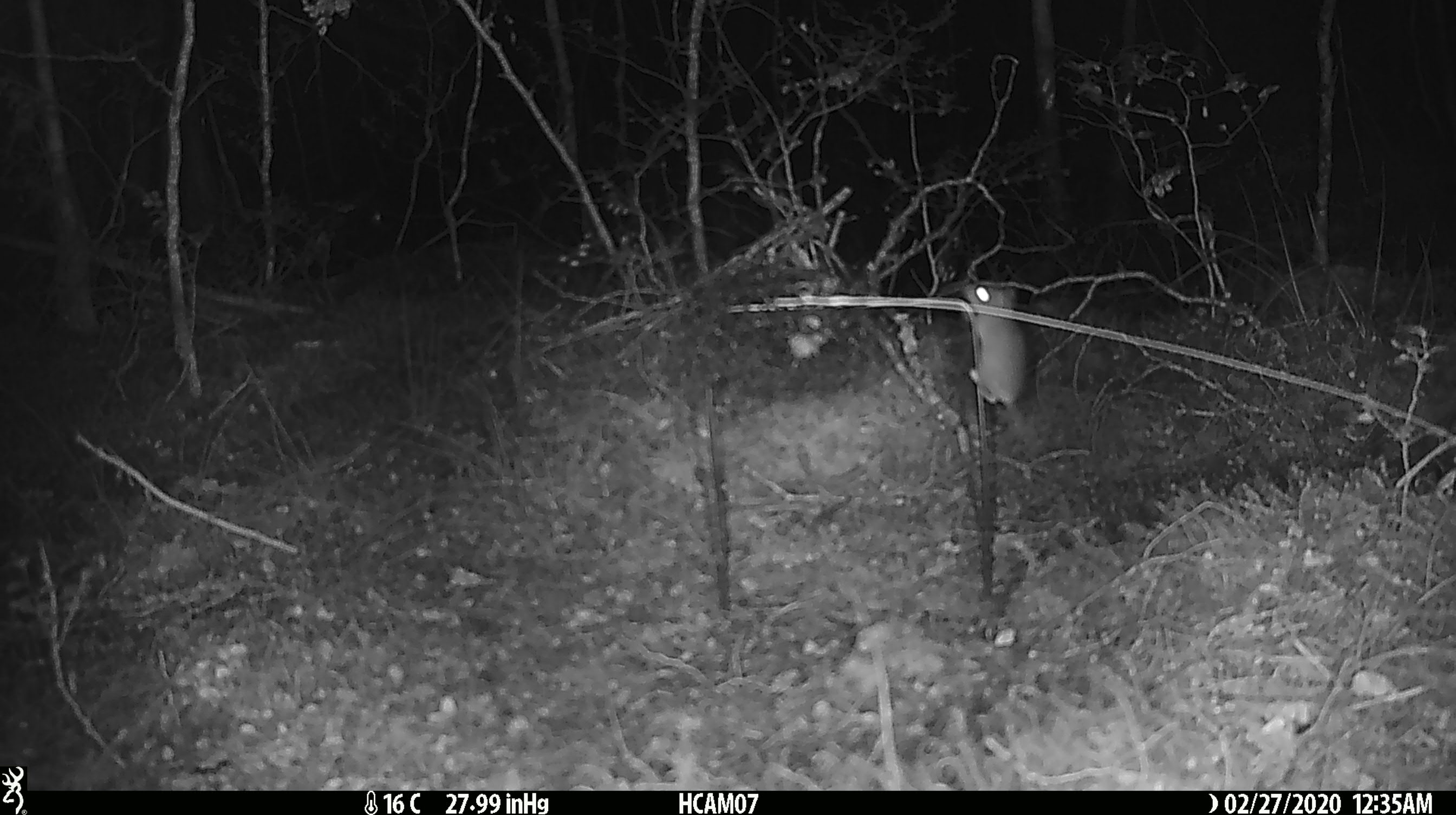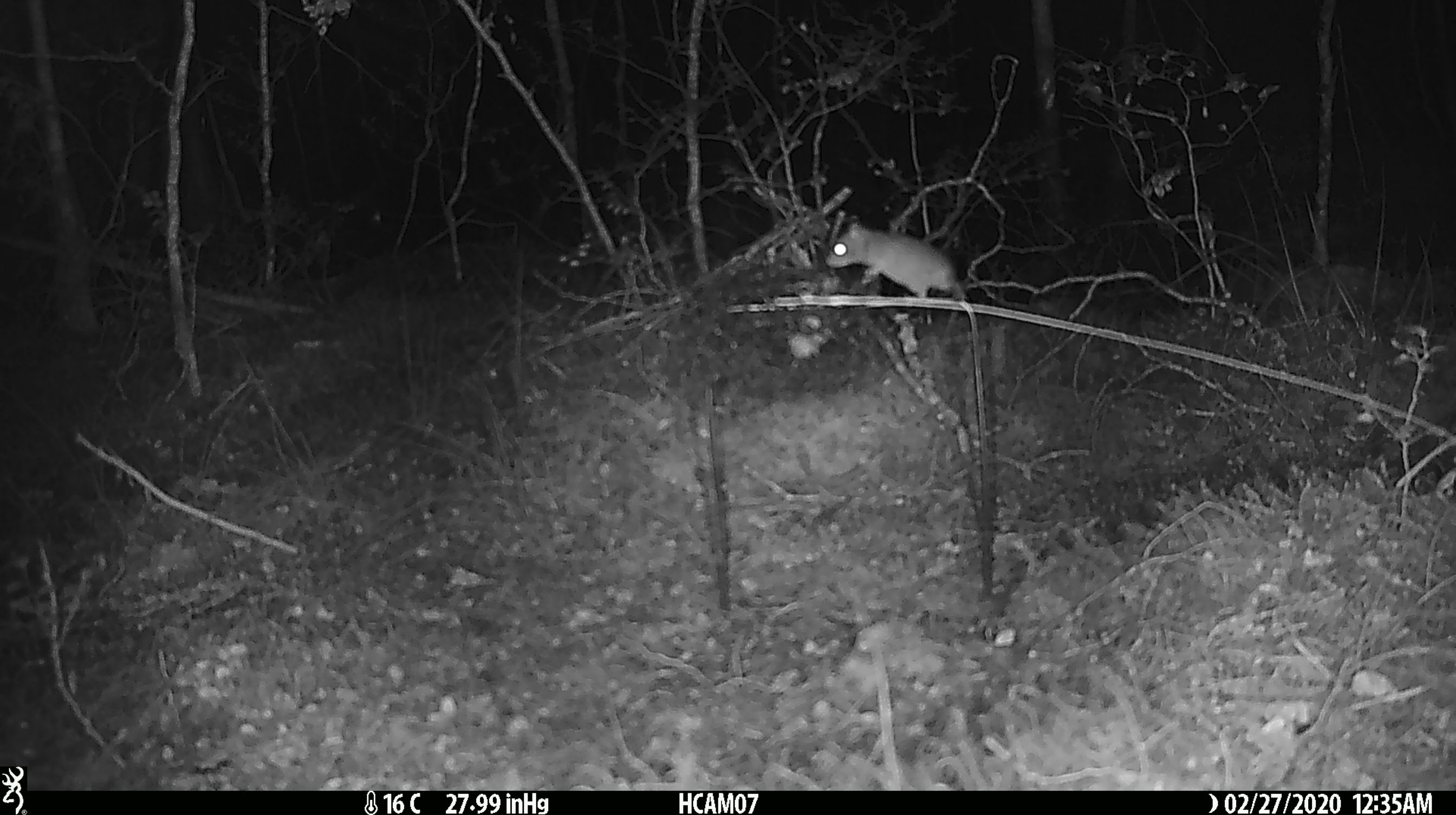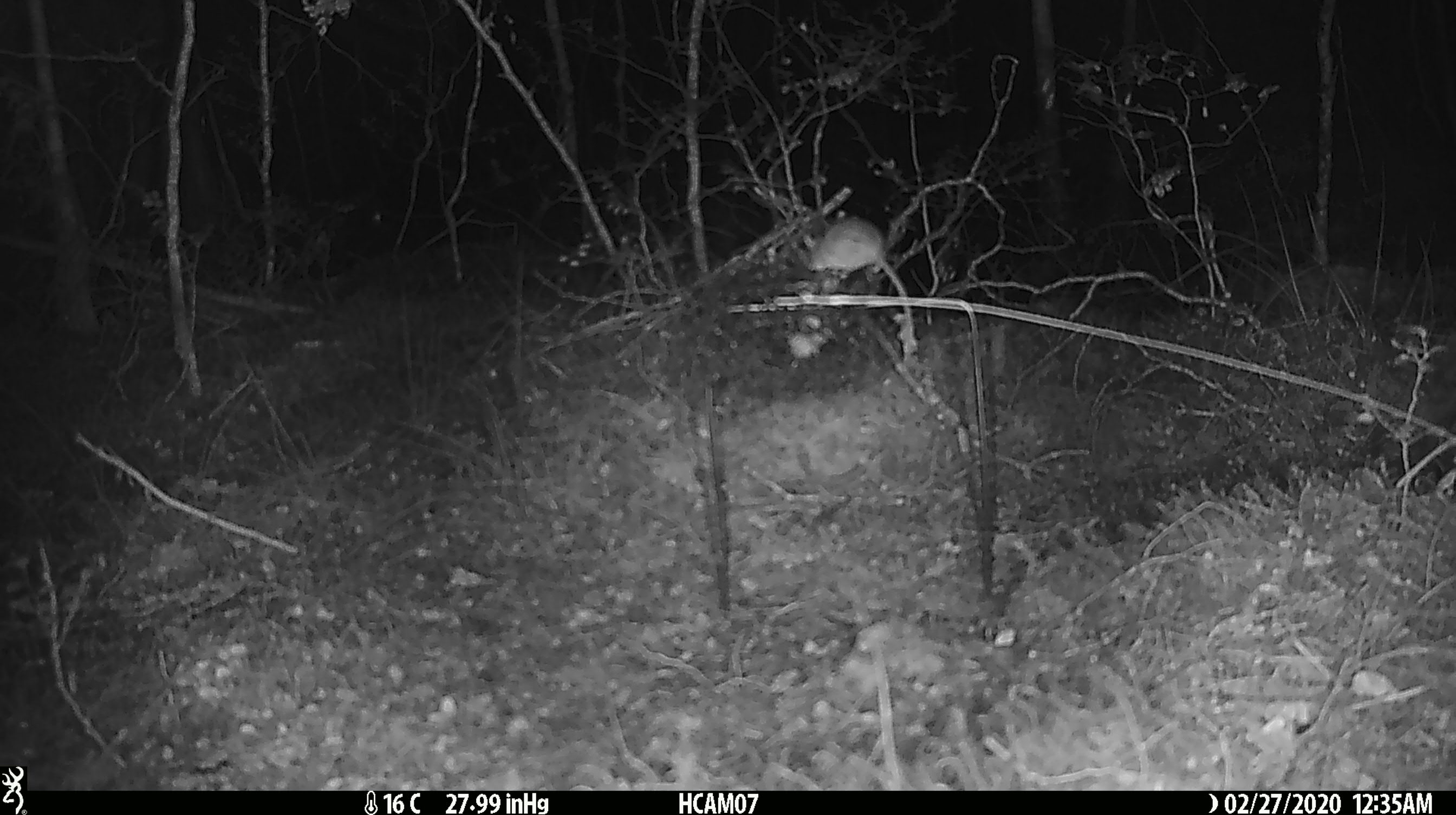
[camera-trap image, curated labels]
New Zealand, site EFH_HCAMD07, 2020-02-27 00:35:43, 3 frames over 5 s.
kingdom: Animalia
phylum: Chordata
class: Mammalia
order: Rodentia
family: Muridae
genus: Mus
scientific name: Mus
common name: mouse